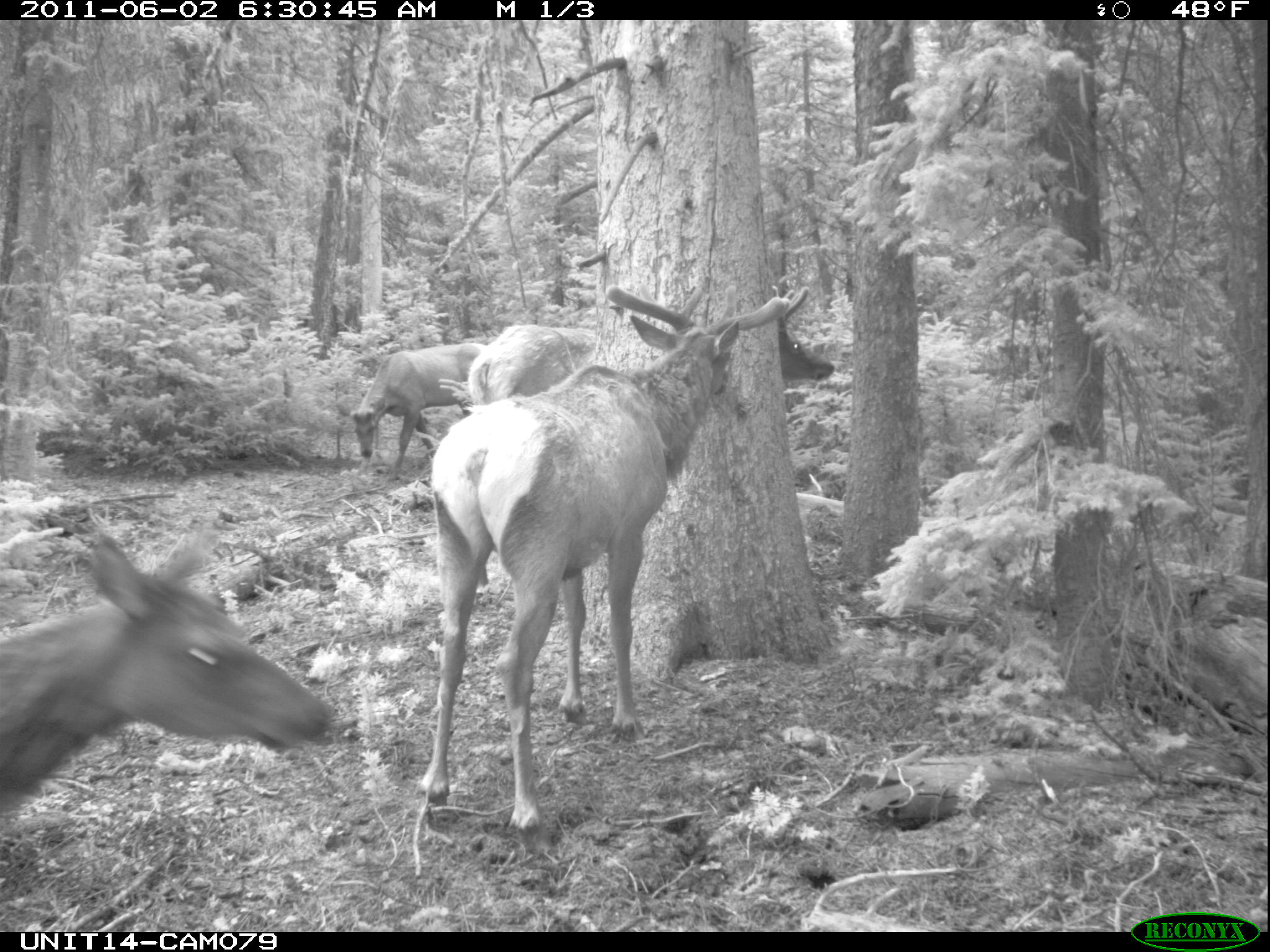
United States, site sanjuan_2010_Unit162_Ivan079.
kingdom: Animalia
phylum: Chordata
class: Mammalia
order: Artiodactyla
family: Cervidae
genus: Cervus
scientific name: Cervus elaphus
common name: red deer